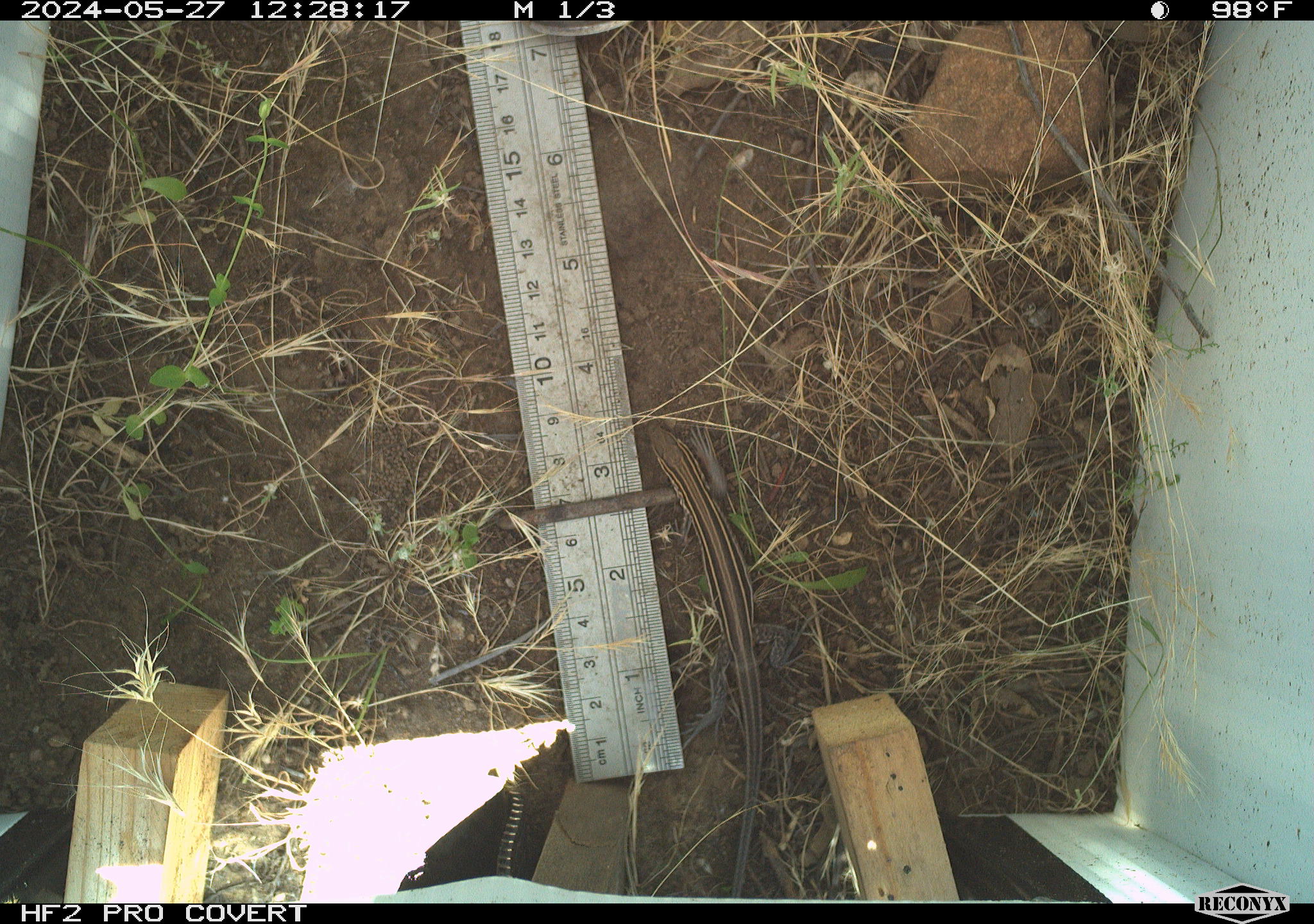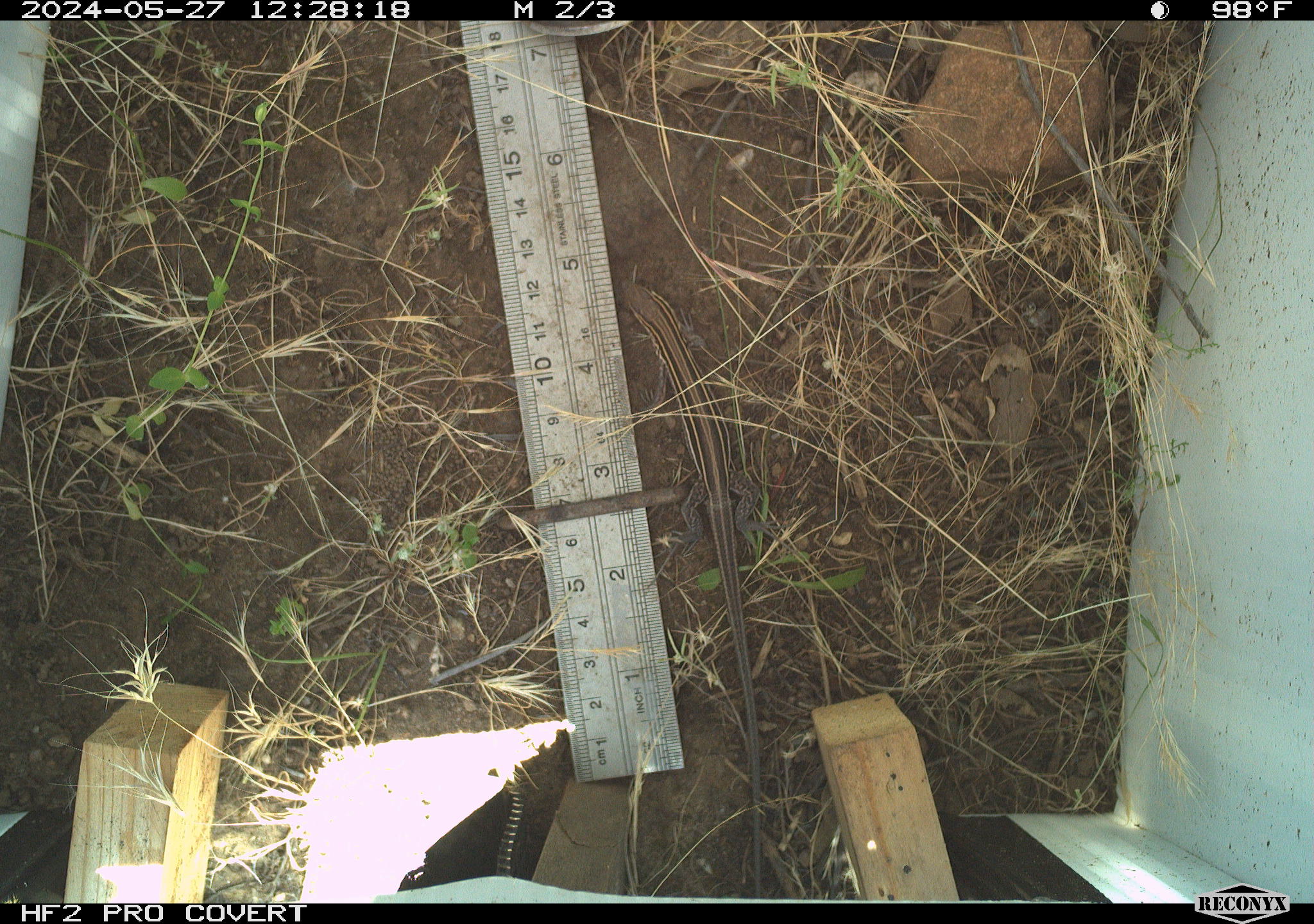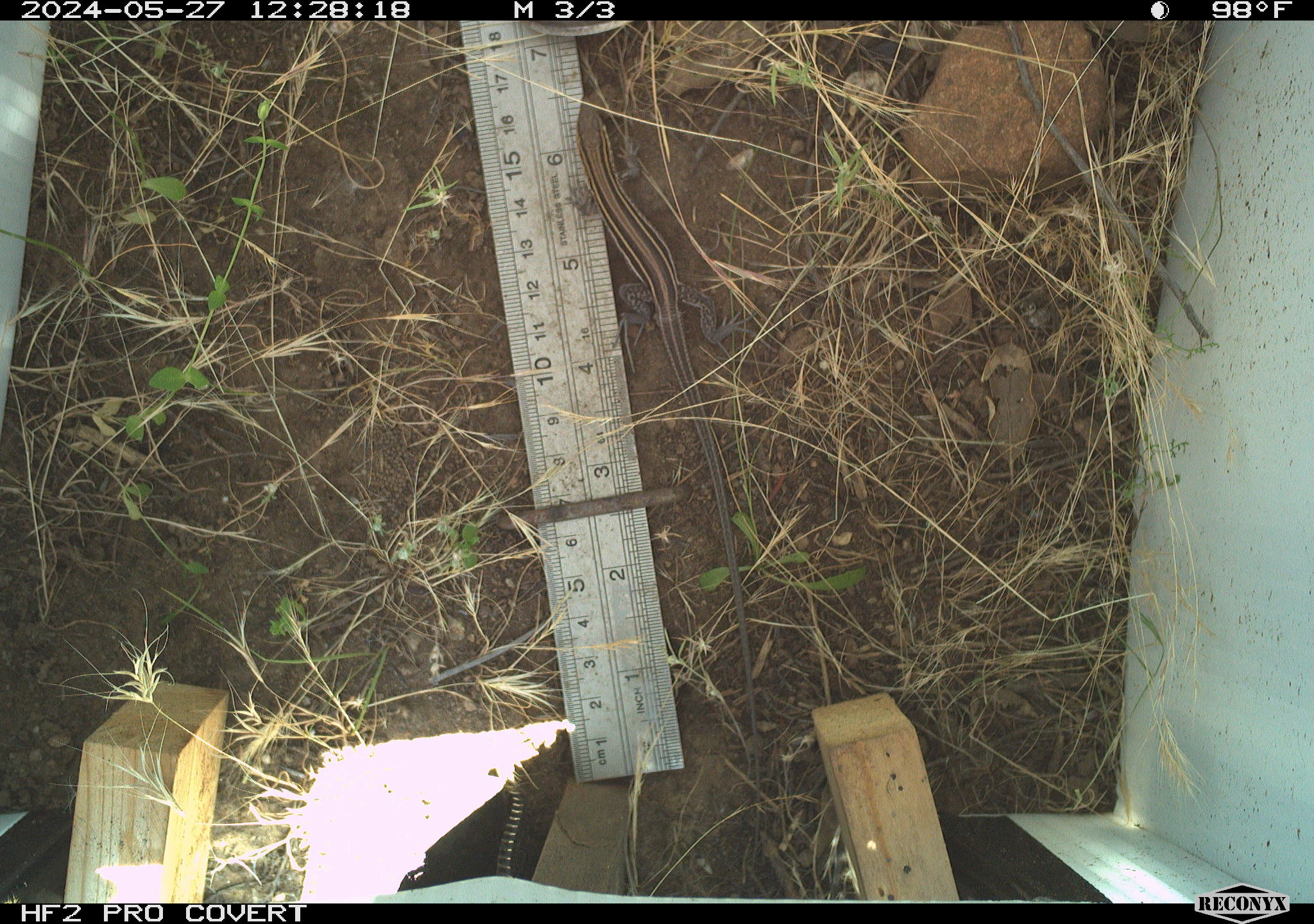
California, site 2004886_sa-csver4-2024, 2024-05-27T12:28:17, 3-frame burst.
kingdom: Animalia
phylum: Chordata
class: Reptilia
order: Squamata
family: Teiidae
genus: Aspidoscelis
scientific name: Aspidoscelis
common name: whiptail lizards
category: aspidoscelis species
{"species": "aspidoscelis species (whiptail lizards) (Aspidoscelis)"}